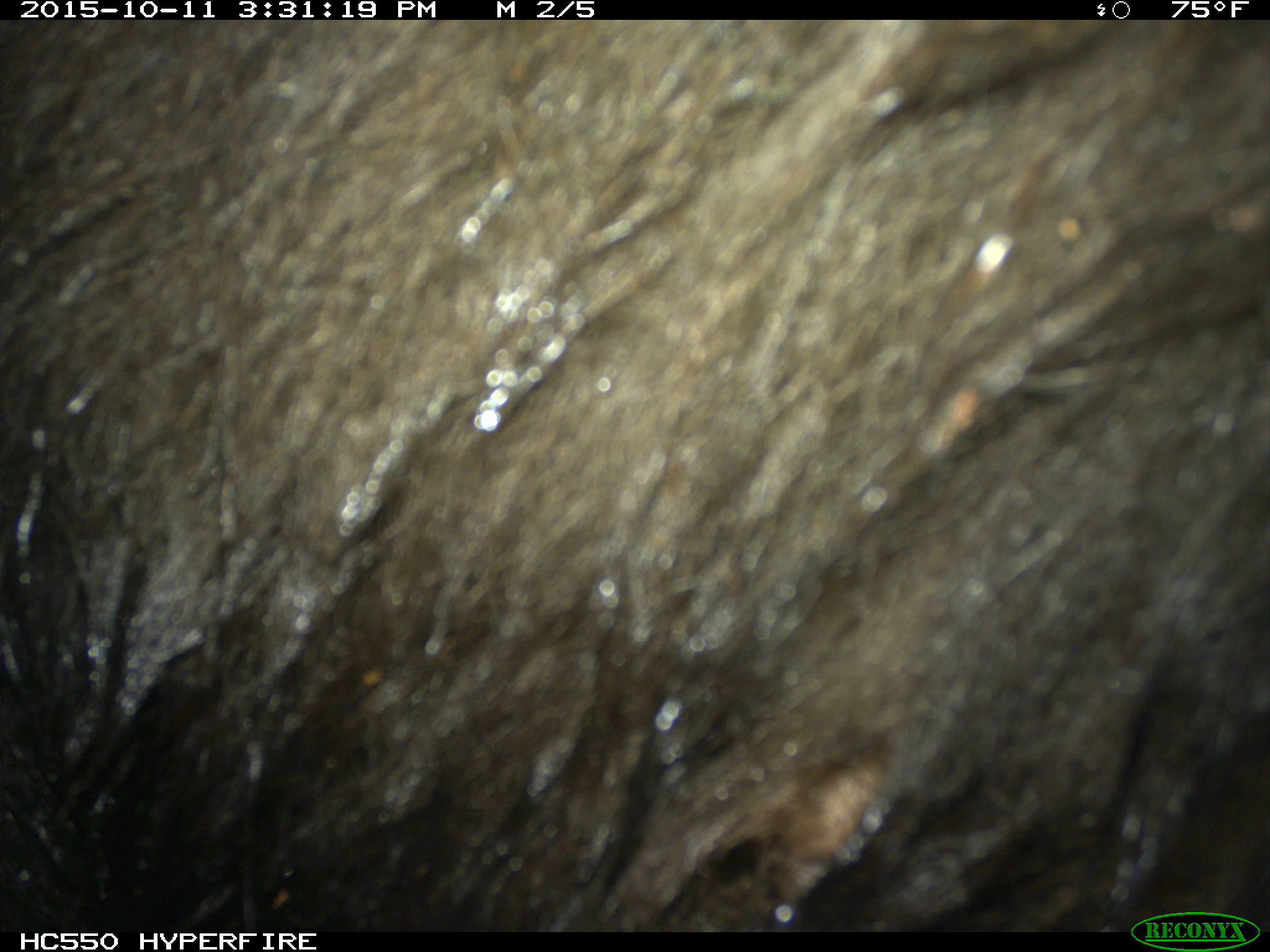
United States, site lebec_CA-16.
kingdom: Animalia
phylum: Chordata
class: Mammalia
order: Carnivora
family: Ursidae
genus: Ursus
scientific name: Ursus americanus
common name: american black bear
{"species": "Ursus americanus (american black bear)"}